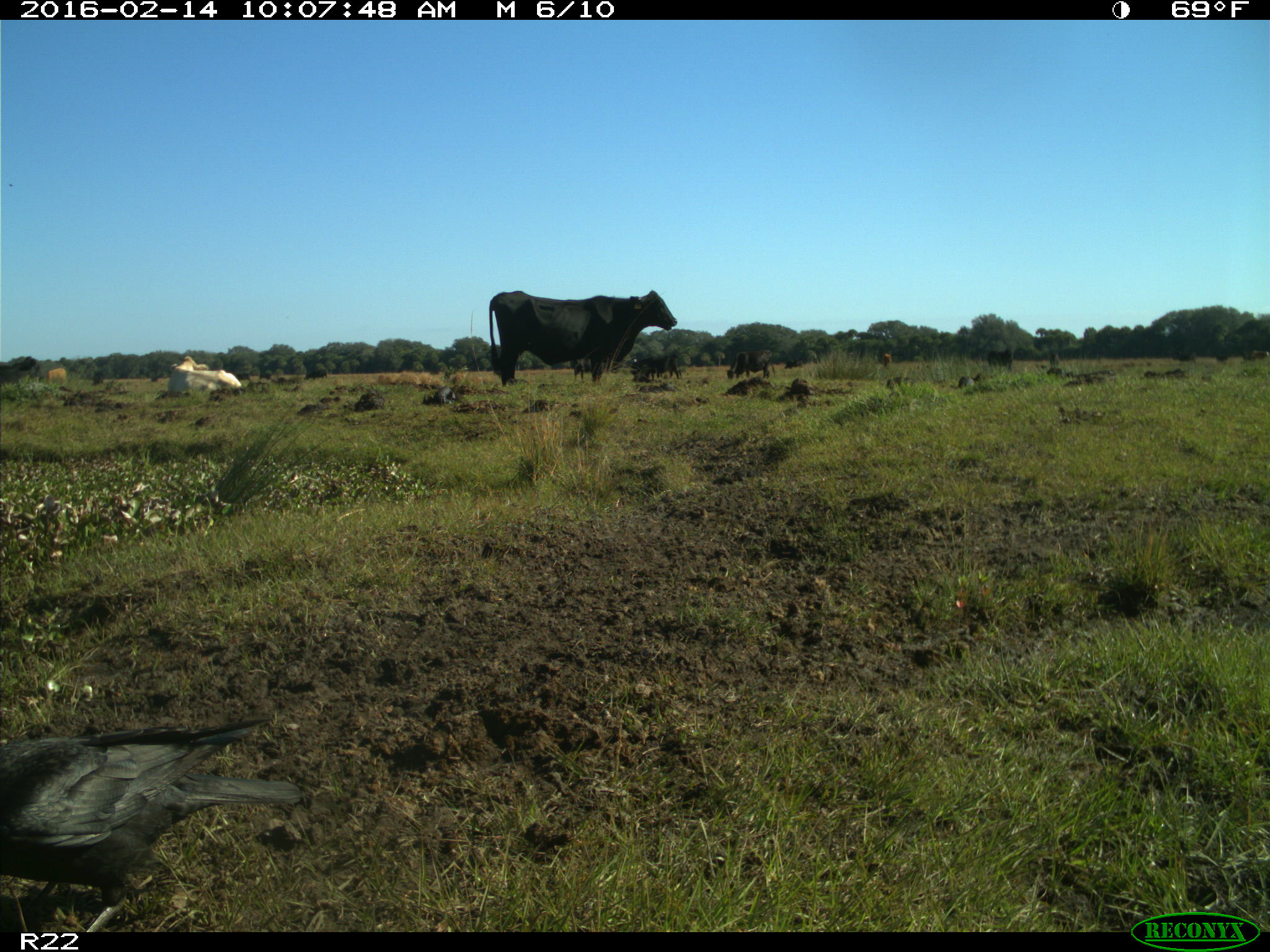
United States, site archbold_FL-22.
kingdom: Animalia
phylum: Chordata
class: Mammalia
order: Artiodactyla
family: Bovidae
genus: Bos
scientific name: Bos taurus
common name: domestic cow